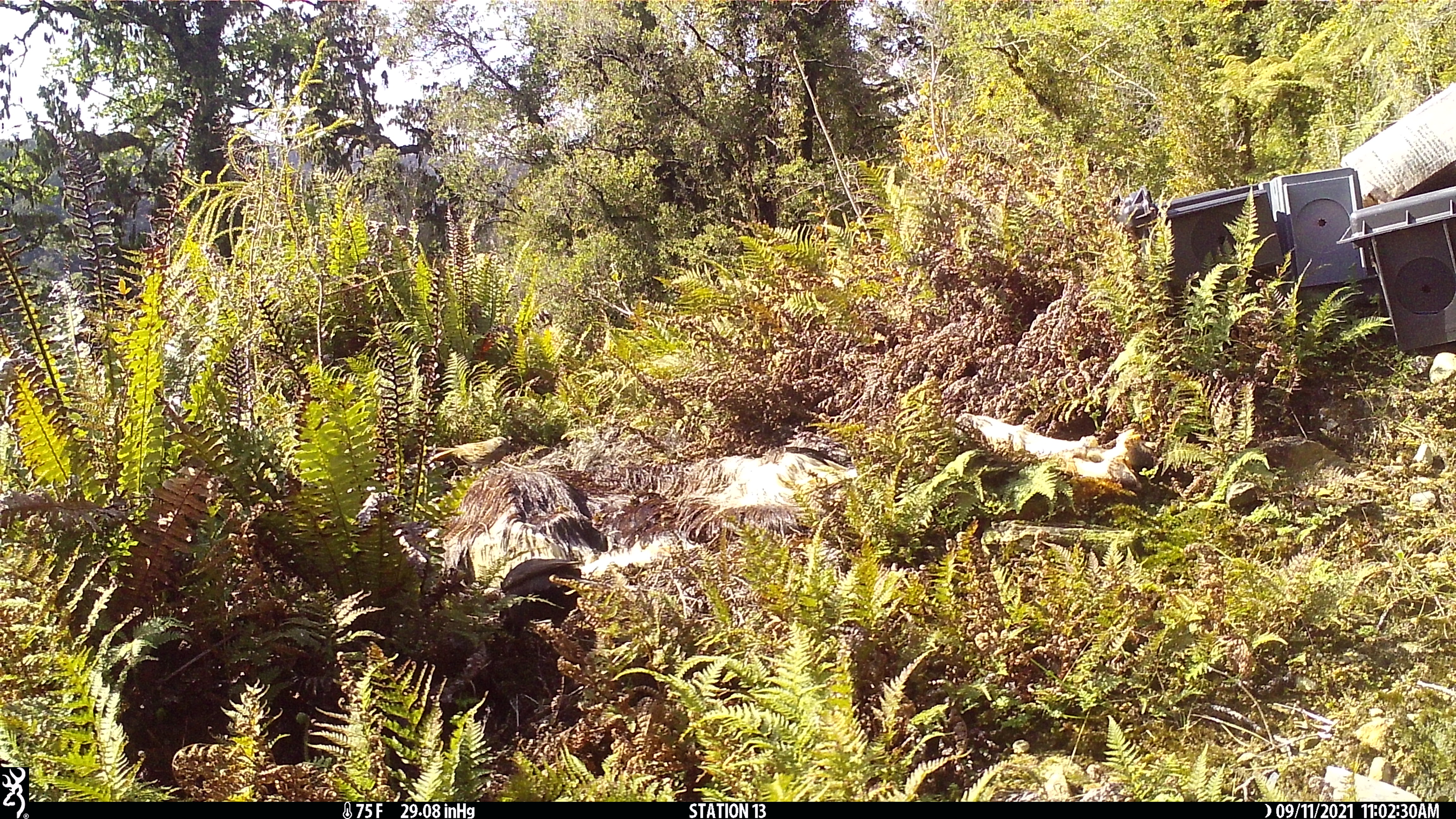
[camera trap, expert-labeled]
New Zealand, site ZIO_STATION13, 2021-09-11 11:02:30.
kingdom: Animalia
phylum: Chordata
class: Mammalia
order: Rodentia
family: Muridae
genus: Rattus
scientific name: Rattus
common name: rat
Rat (Rattus).